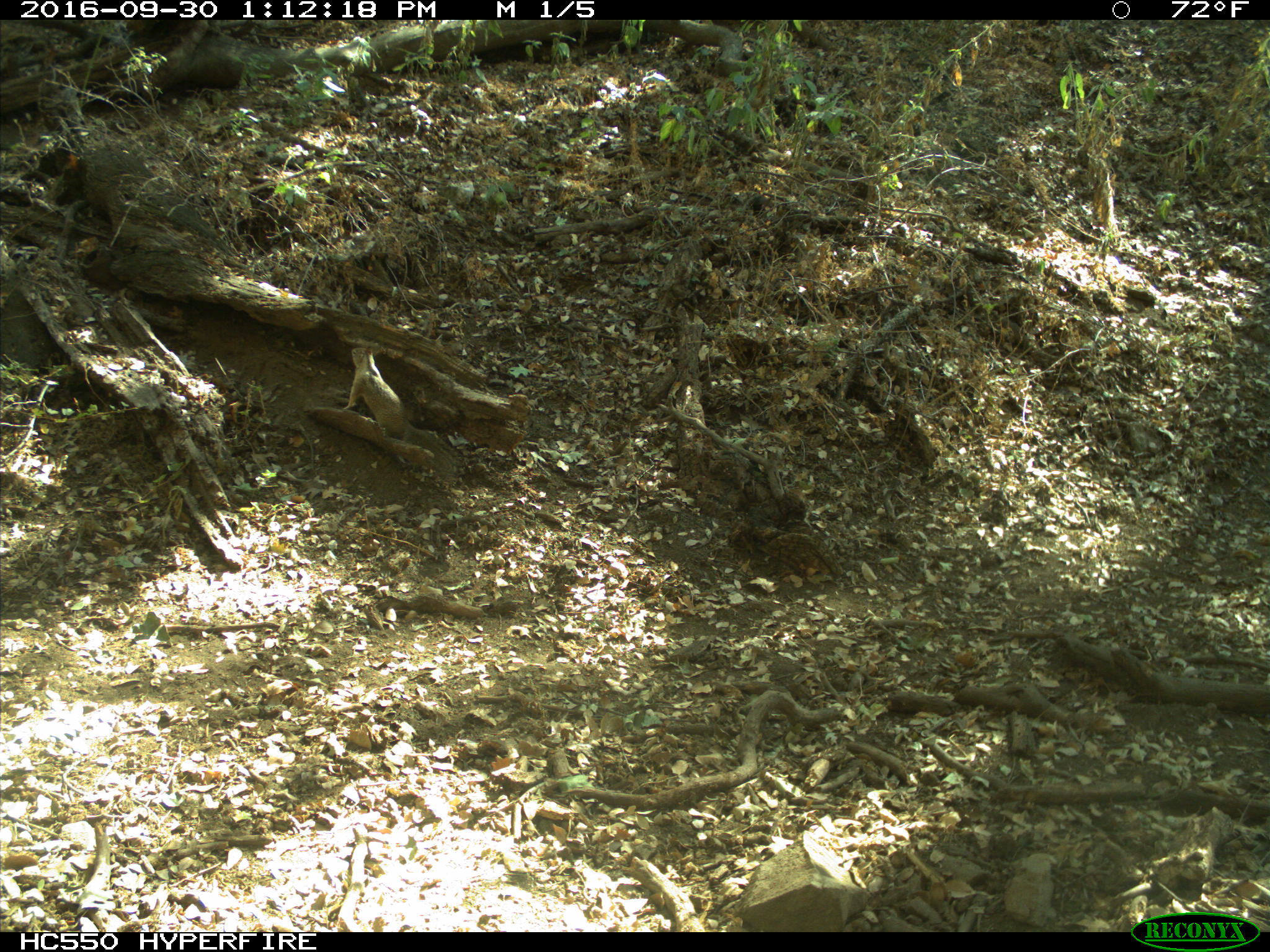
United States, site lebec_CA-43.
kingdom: Animalia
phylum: Chordata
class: Mammalia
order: Rodentia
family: Sciuridae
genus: Otospermophilus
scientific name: Otospermophilus beecheyi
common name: california ground squirrel